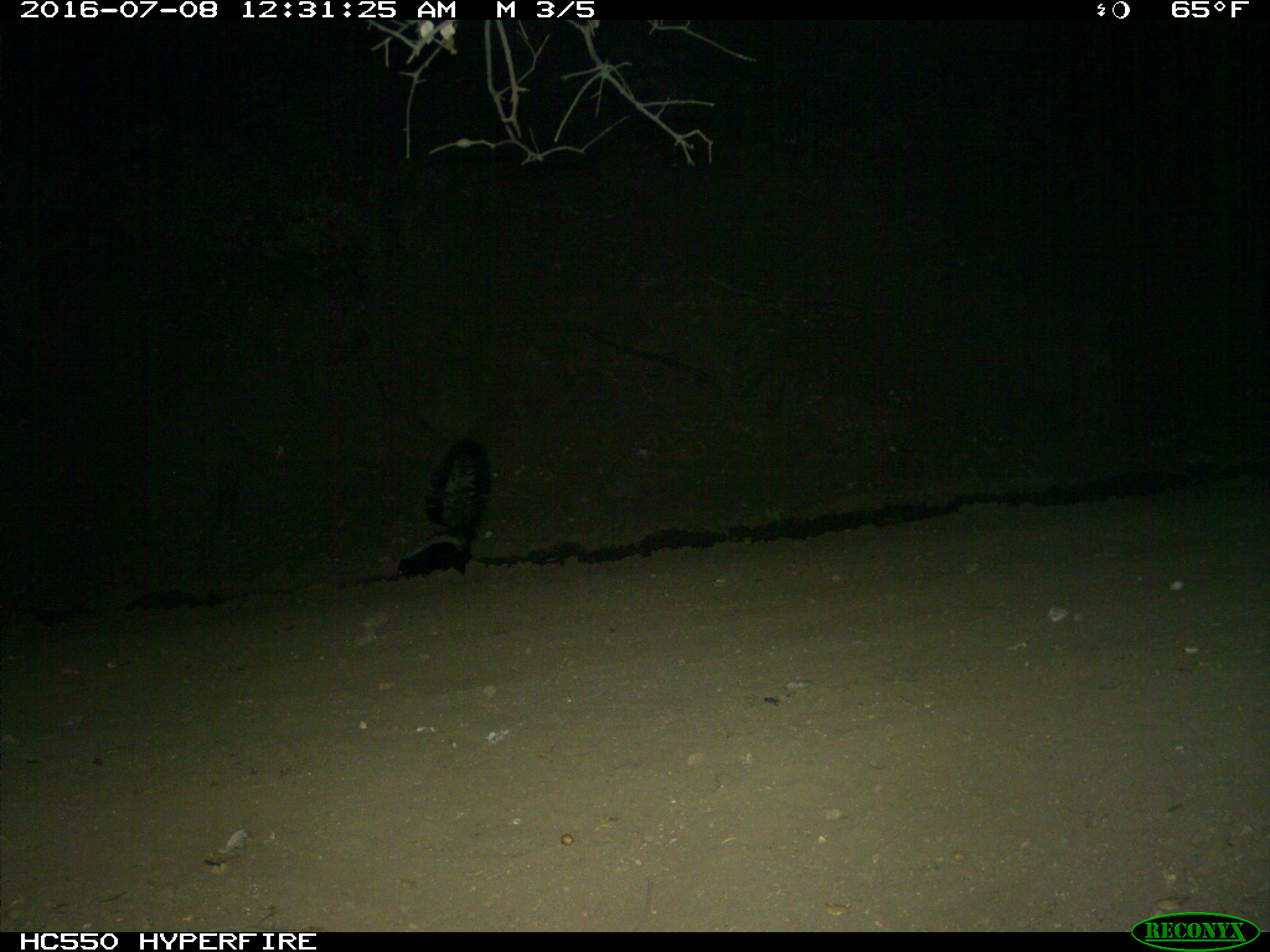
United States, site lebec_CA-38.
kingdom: Animalia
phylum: Chordata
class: Mammalia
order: Carnivora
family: Mephitidae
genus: Mephitis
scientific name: Mephitis mephitis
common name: striped skunk